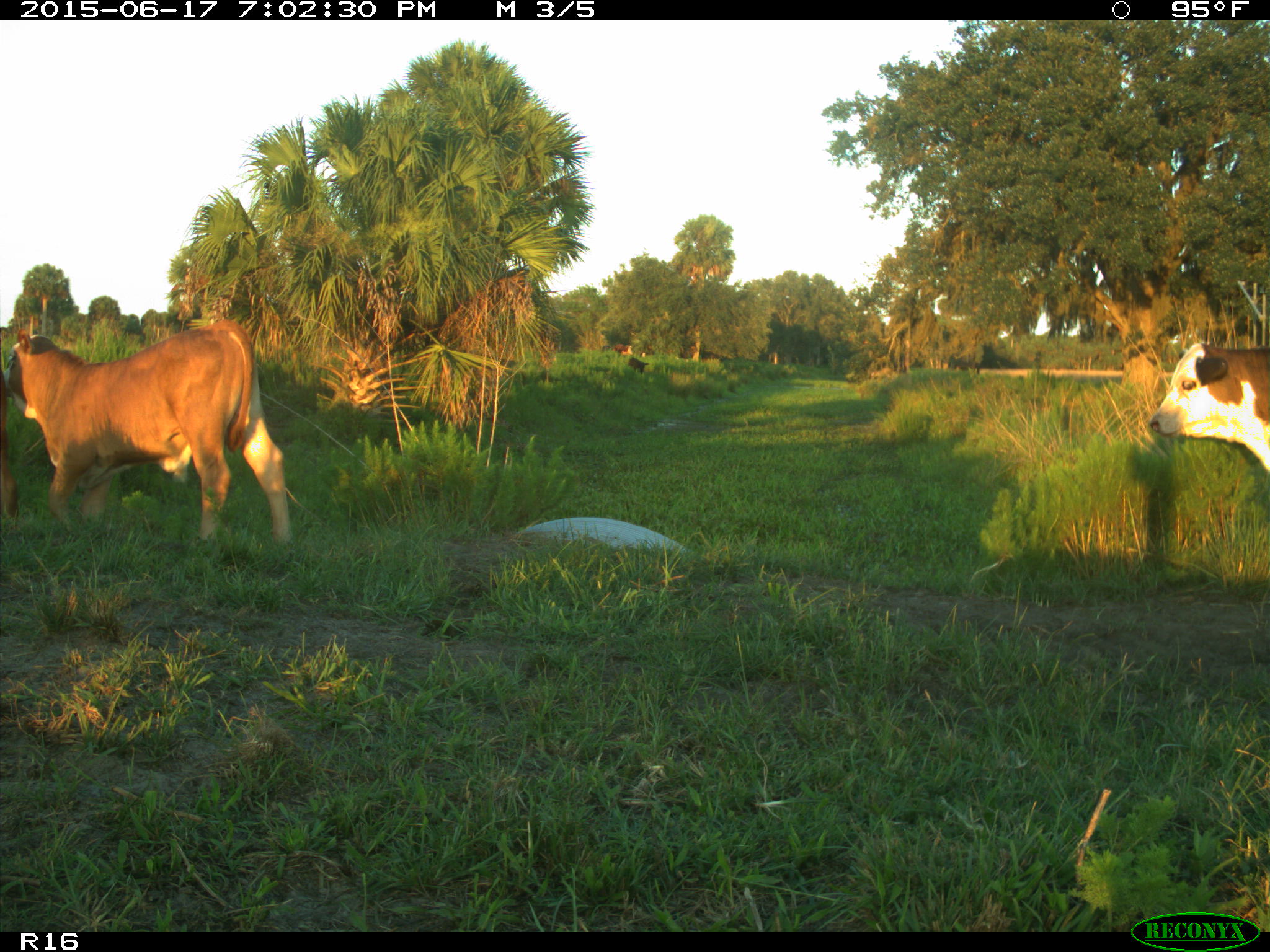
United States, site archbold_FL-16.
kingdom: Animalia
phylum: Chordata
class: Mammalia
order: Artiodactyla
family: Bovidae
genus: Bos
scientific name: Bos taurus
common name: domestic cow